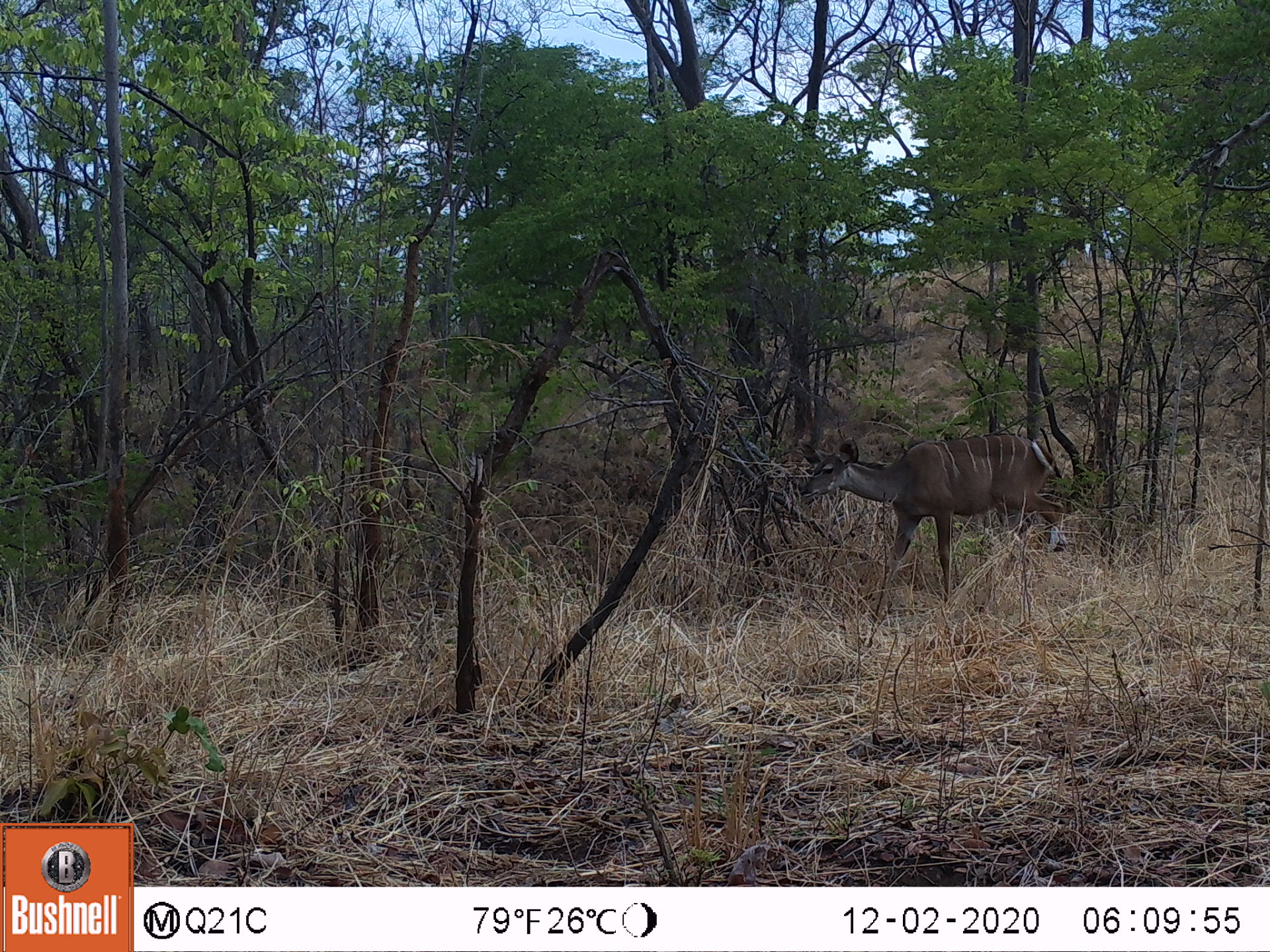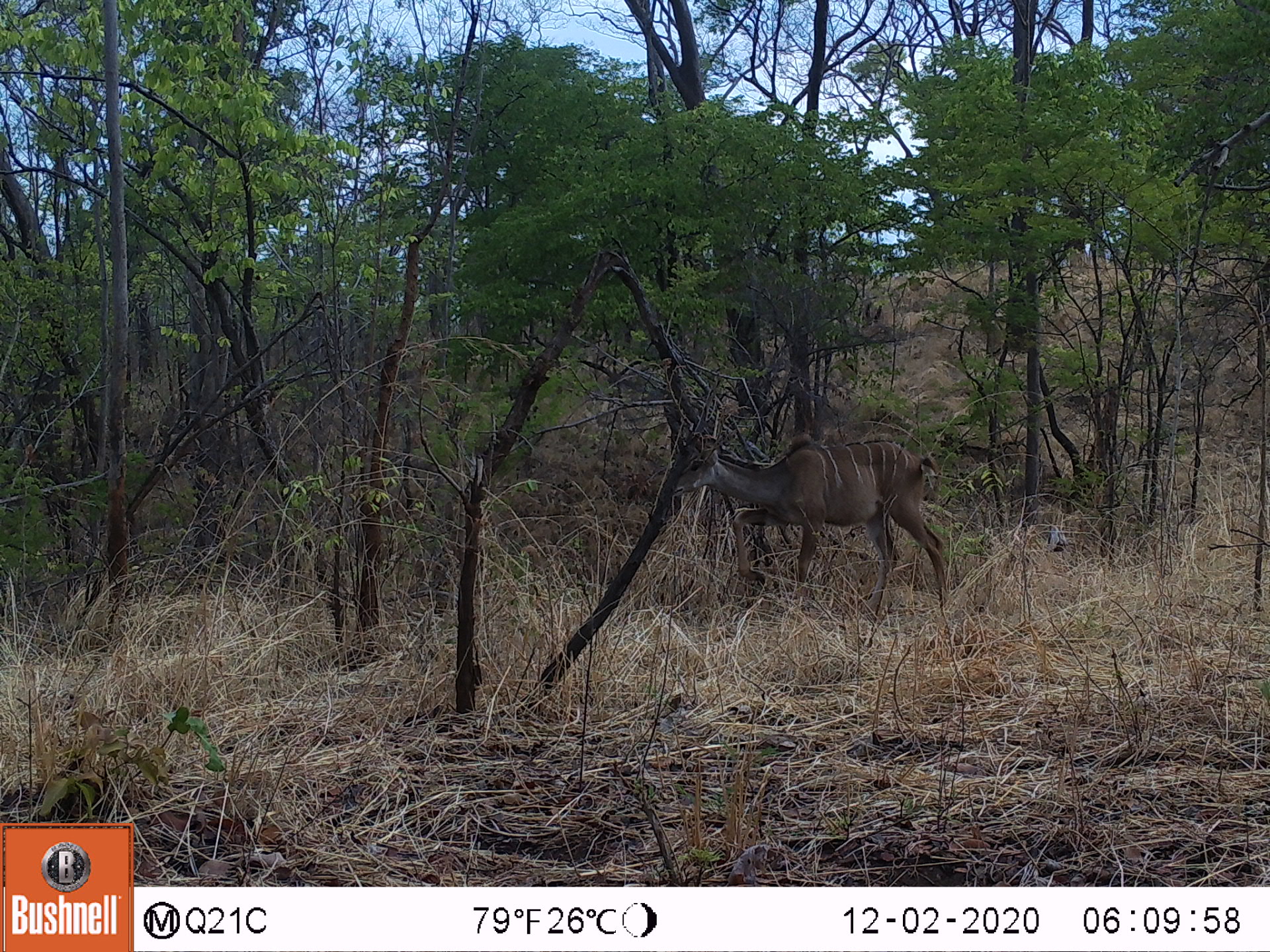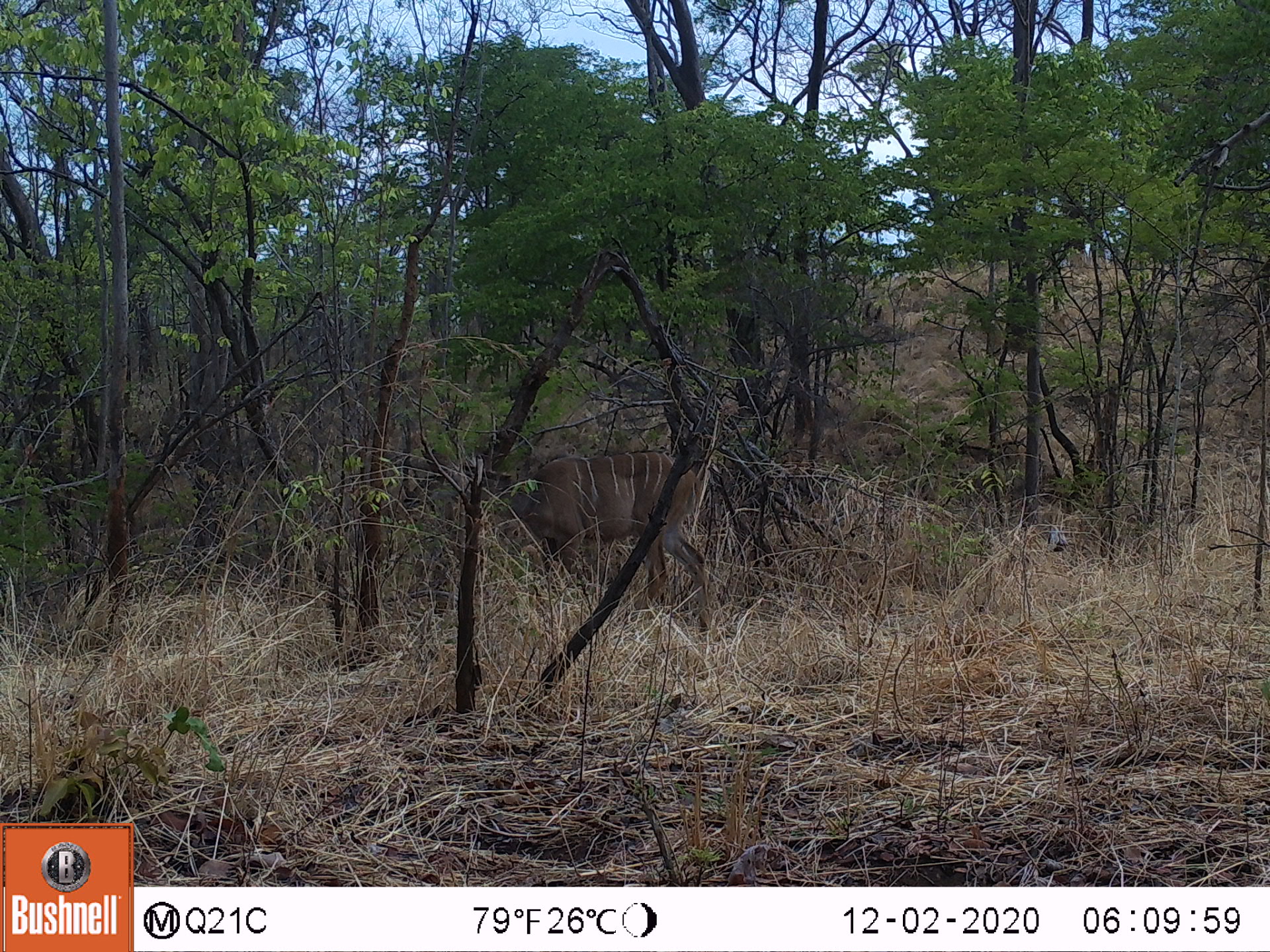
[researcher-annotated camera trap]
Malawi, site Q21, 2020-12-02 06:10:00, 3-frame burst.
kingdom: Animalia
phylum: Chordata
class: Mammalia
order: Artiodactyla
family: Bovidae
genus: Tragelaphus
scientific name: Tragelaphus strepsiceros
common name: greater kudu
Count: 1.